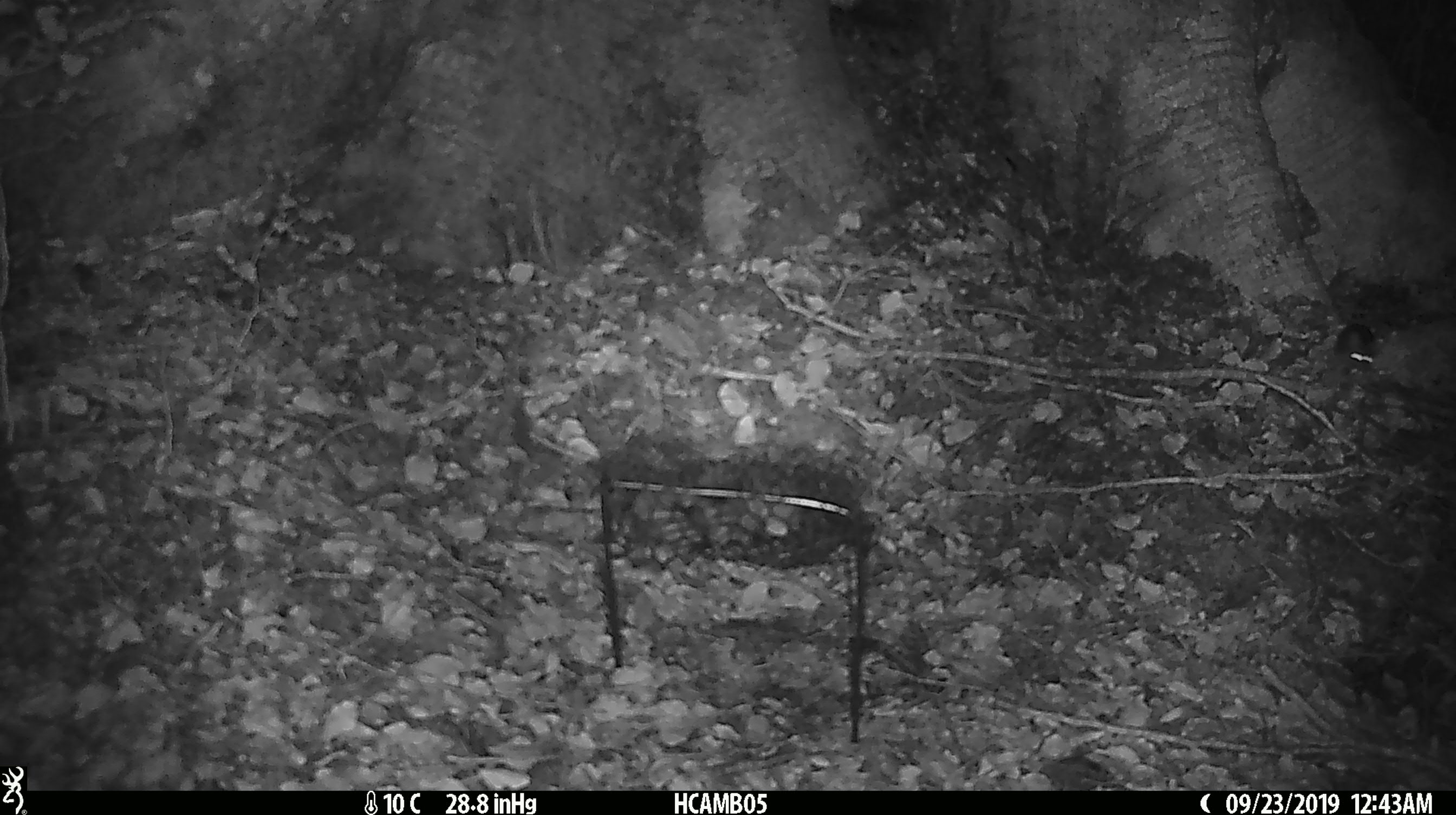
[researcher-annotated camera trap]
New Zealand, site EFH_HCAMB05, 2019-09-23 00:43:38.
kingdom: Animalia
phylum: Chordata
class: Mammalia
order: Rodentia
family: Muridae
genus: Mus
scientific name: Mus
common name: mouse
Mouse (Mus).